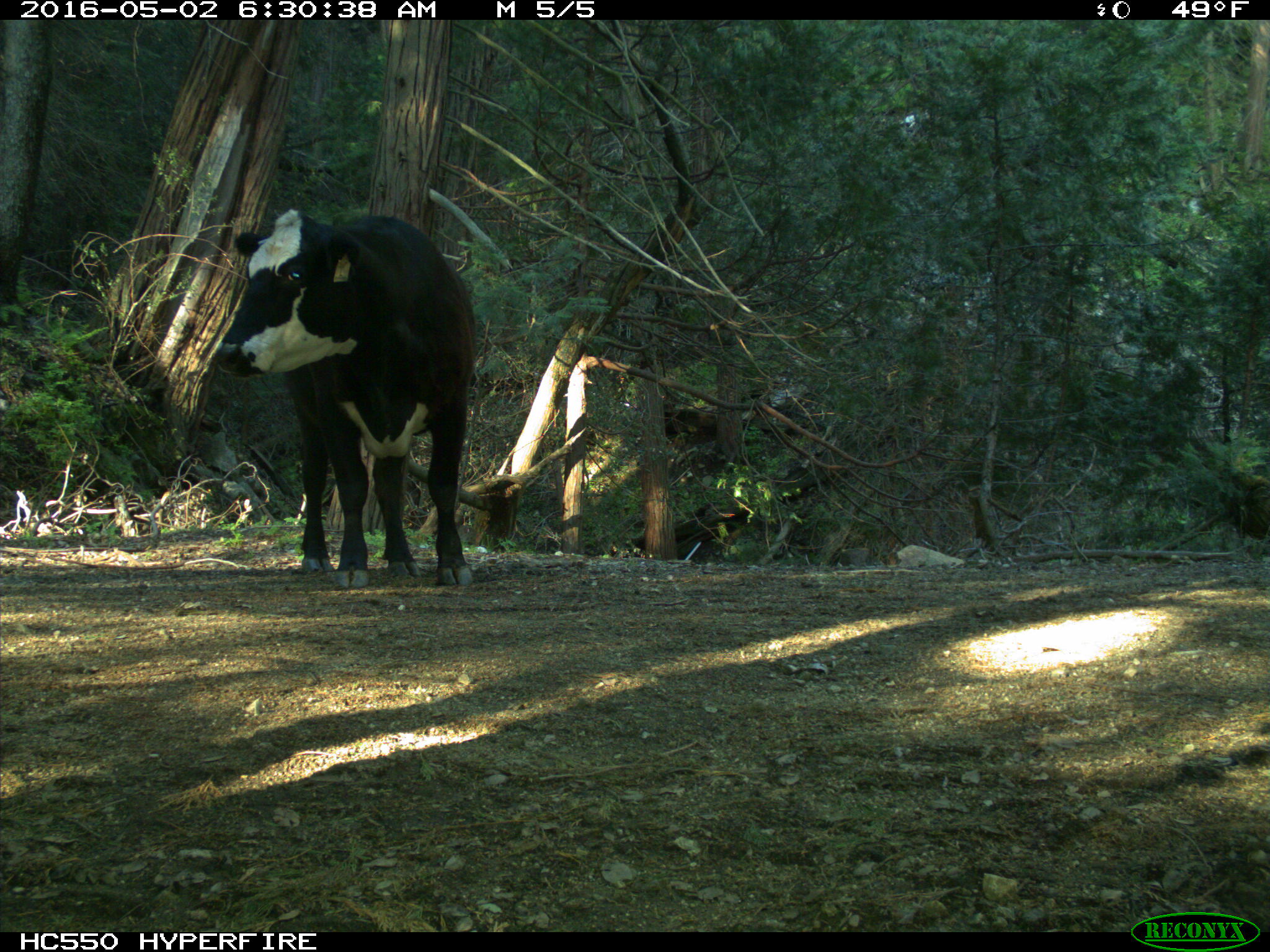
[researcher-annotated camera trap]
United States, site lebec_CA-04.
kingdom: Animalia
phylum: Chordata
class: Mammalia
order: Artiodactyla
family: Bovidae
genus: Bos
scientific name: Bos taurus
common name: domestic cow